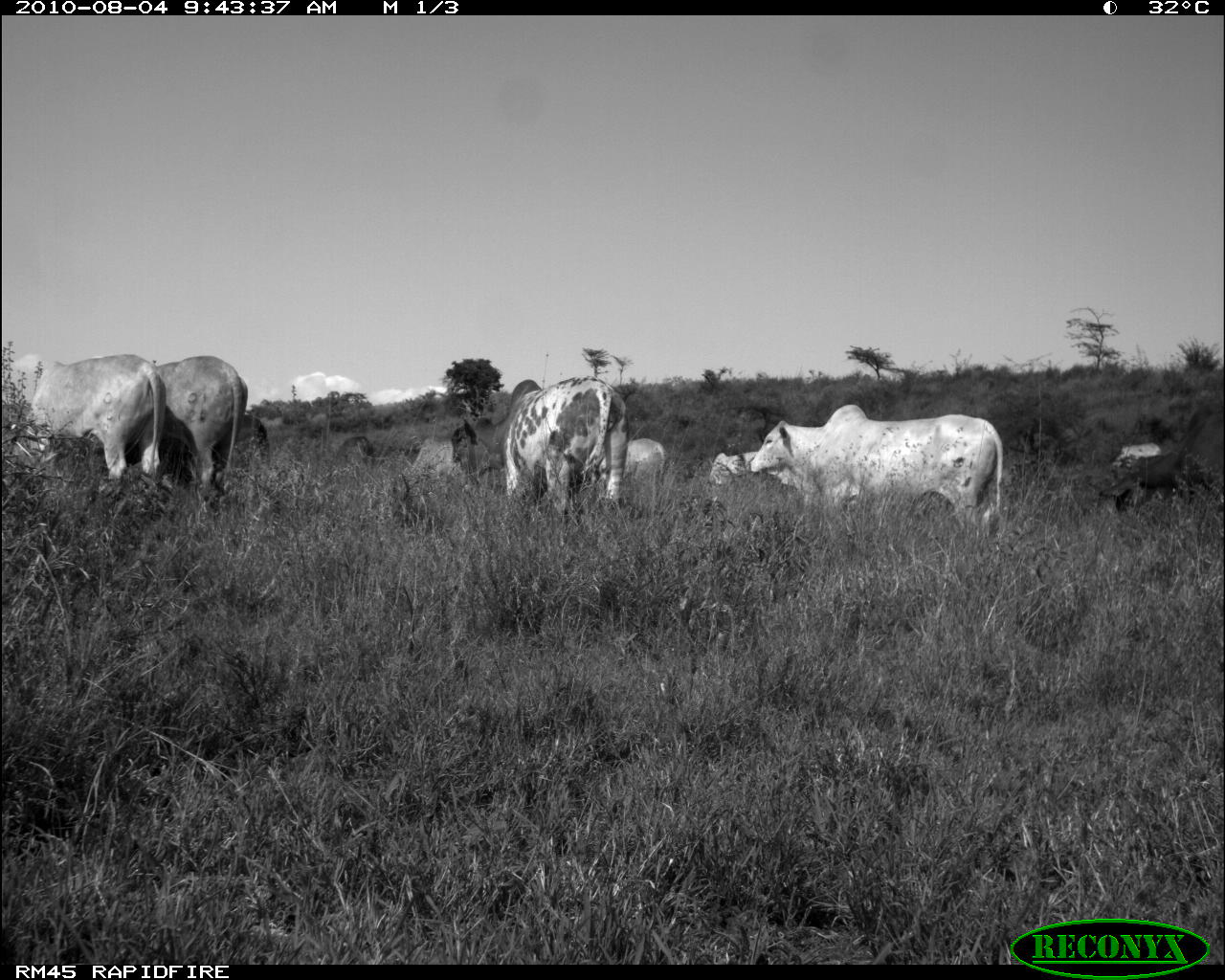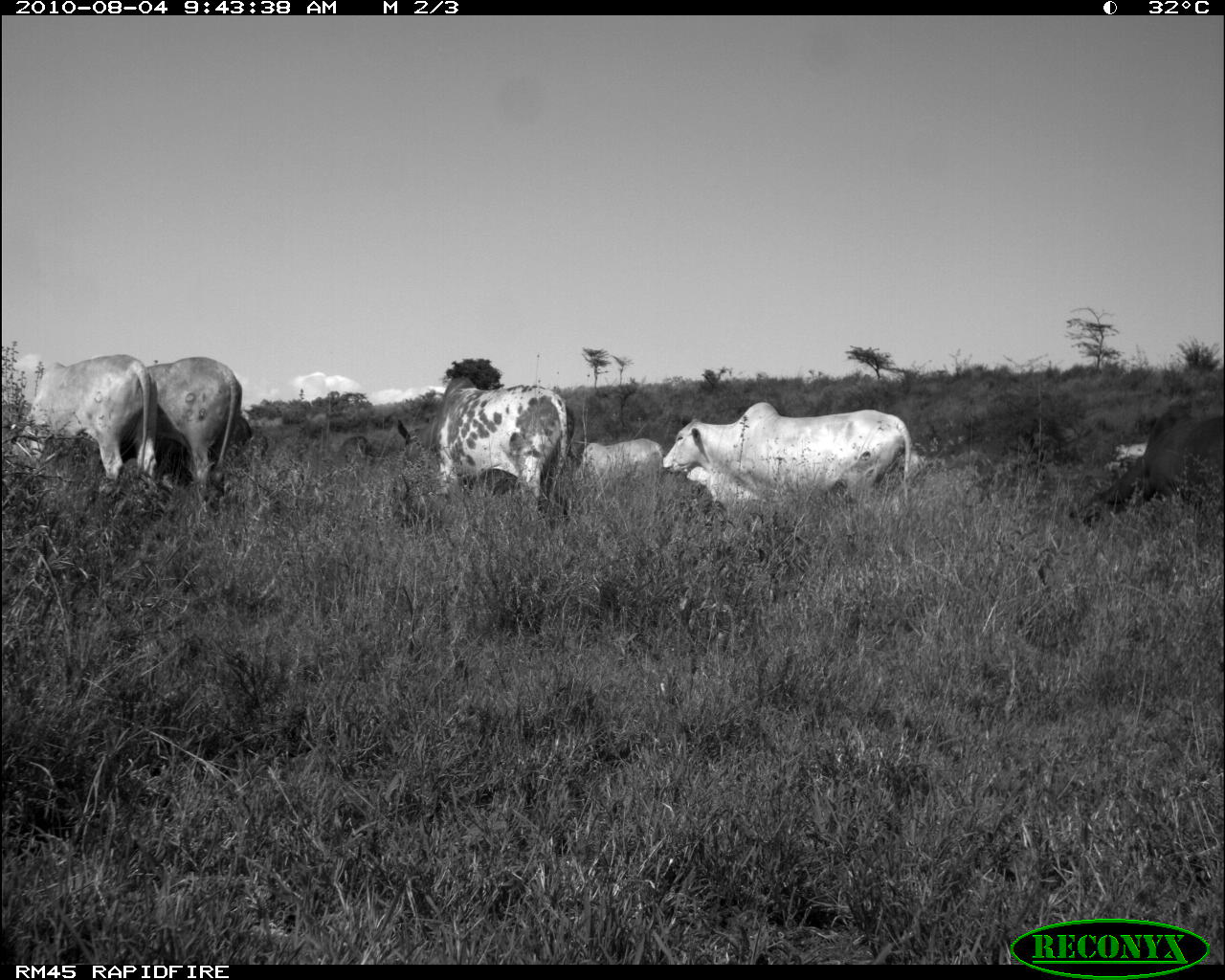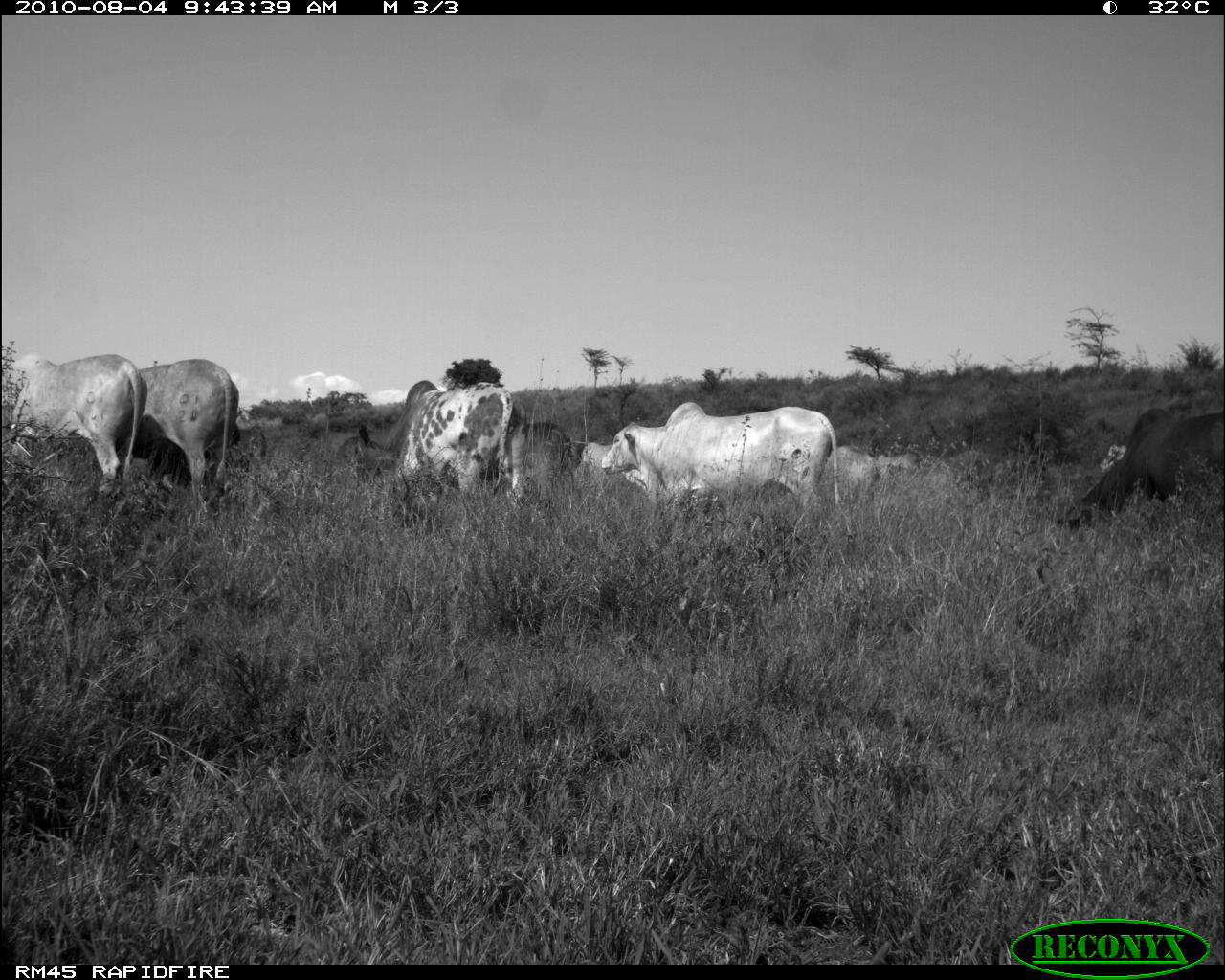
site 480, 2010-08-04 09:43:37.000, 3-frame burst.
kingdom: Animalia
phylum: Chordata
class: Mammalia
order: Artiodactyla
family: Bovidae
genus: Bos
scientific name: Bos taurus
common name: domestic cattle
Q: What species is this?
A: Bos taurus (domestic cattle).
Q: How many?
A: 9.